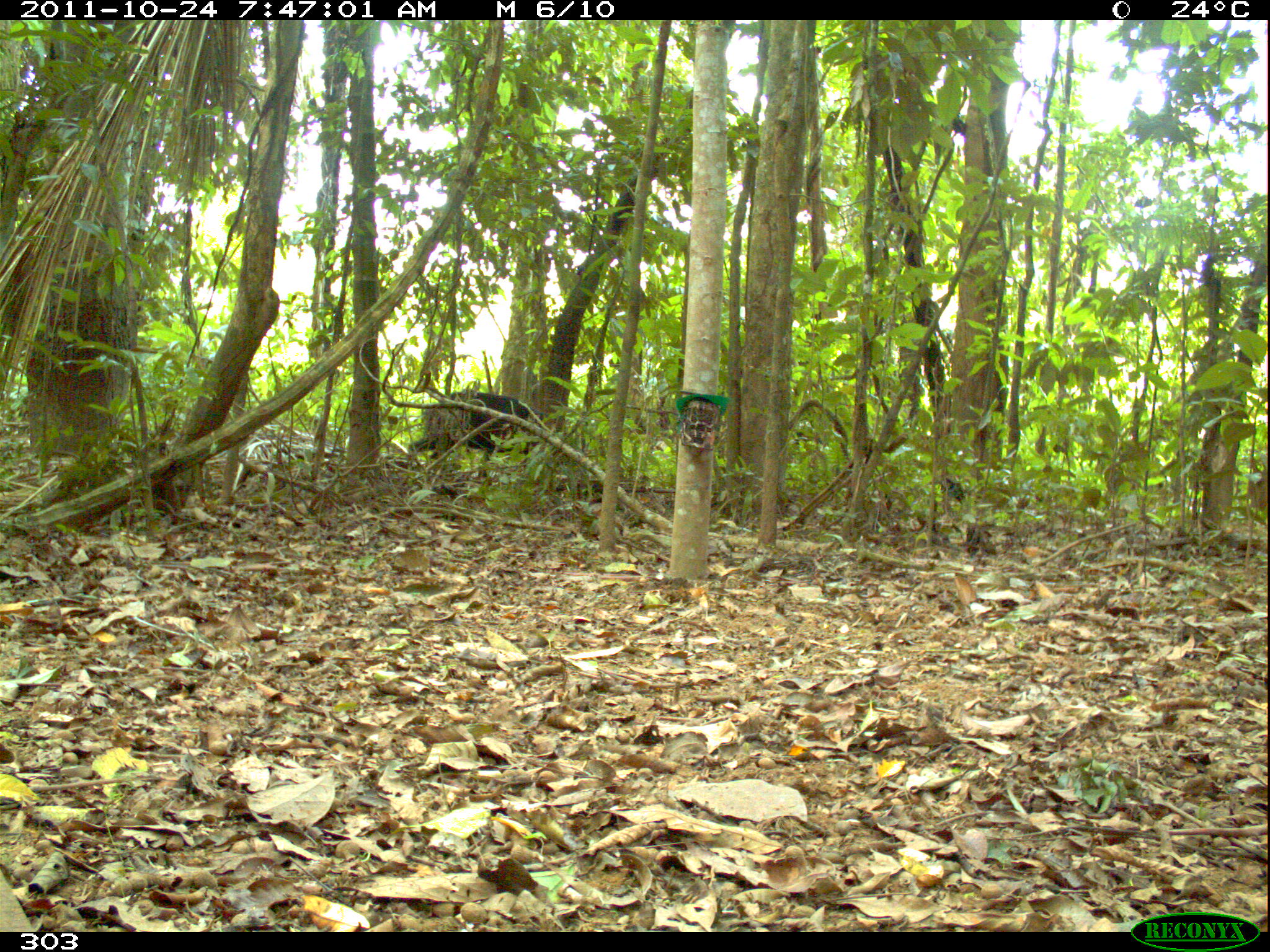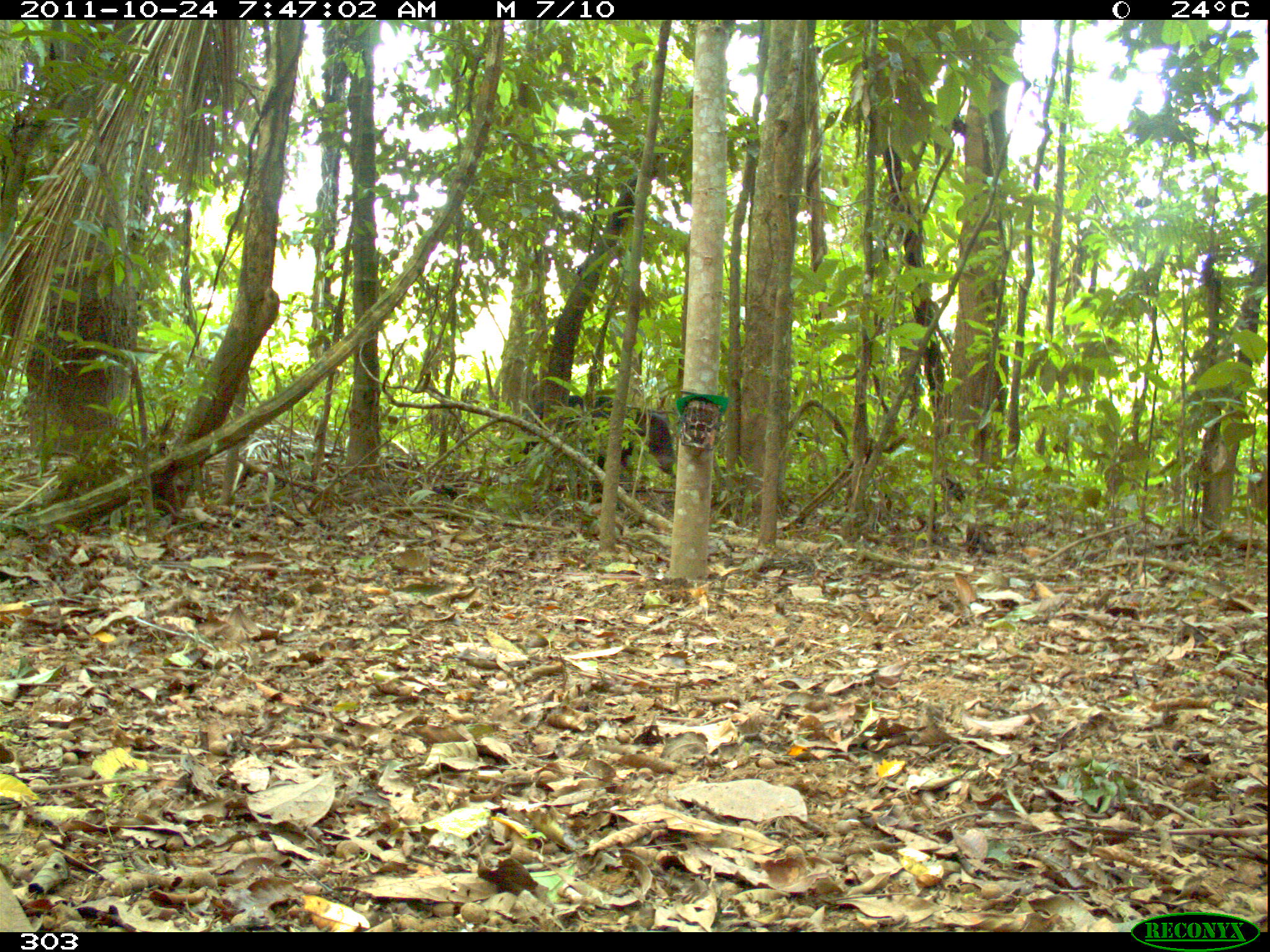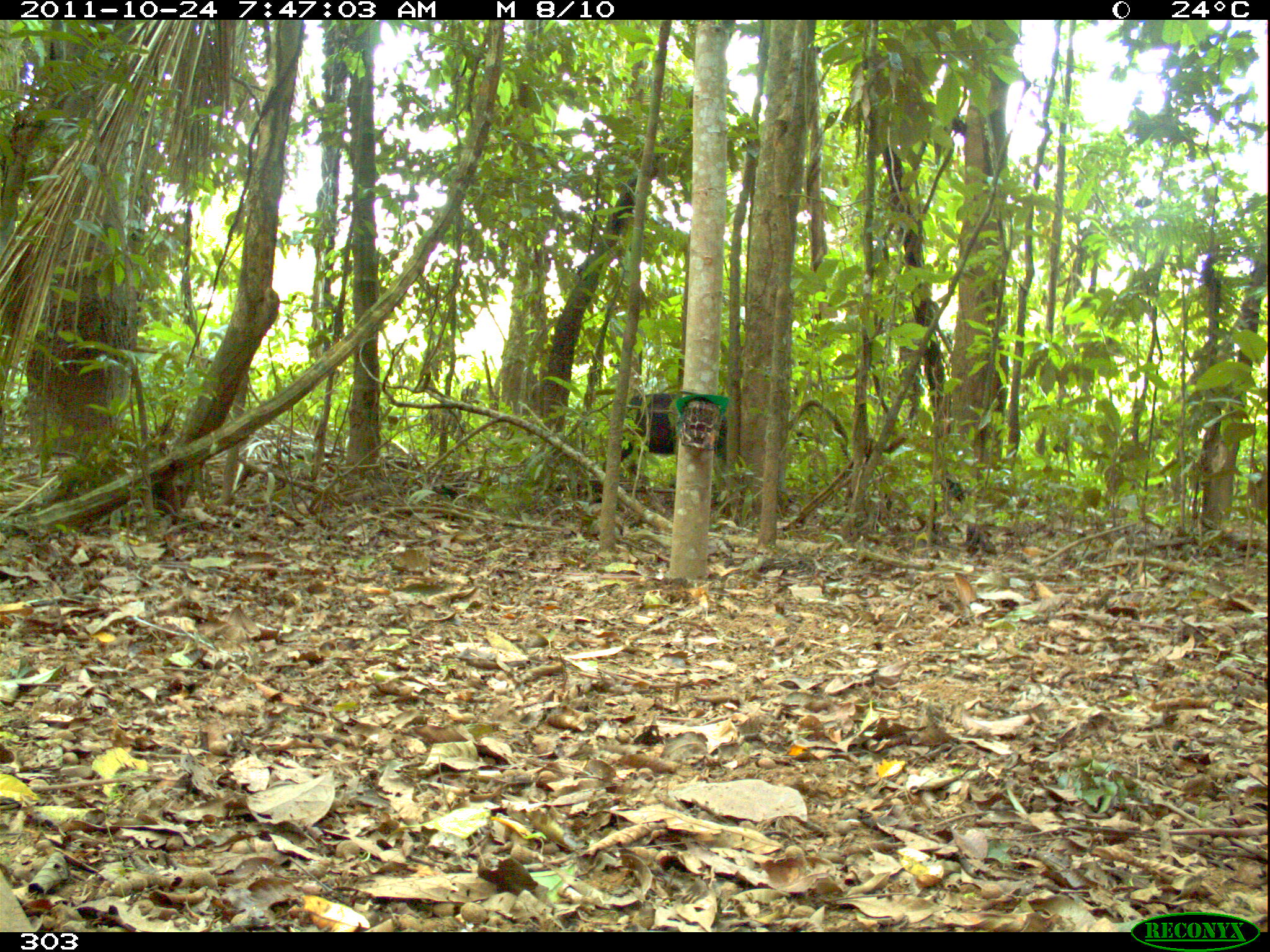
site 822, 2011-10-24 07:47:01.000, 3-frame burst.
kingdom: Animalia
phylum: Chordata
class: Mammalia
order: Artiodactyla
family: Tayassuidae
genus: Tayassu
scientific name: Tayassu pecari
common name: white-lipped peccary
Tayassu pecari (white-lipped peccary).